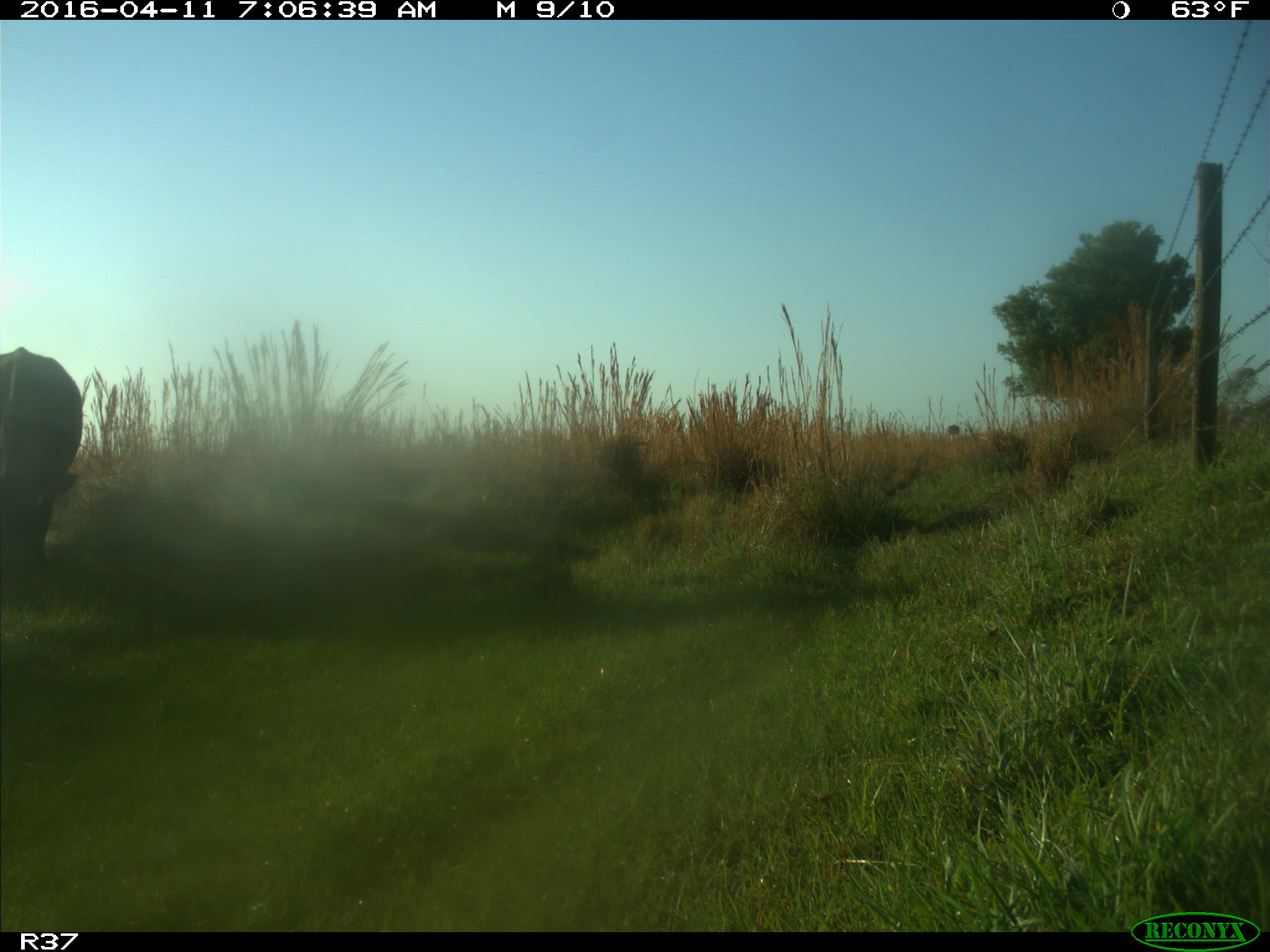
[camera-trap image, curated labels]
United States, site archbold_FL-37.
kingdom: Animalia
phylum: Chordata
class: Mammalia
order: Artiodactyla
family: Bovidae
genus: Bos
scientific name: Bos taurus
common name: domestic cow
Bos taurus (domestic cow).